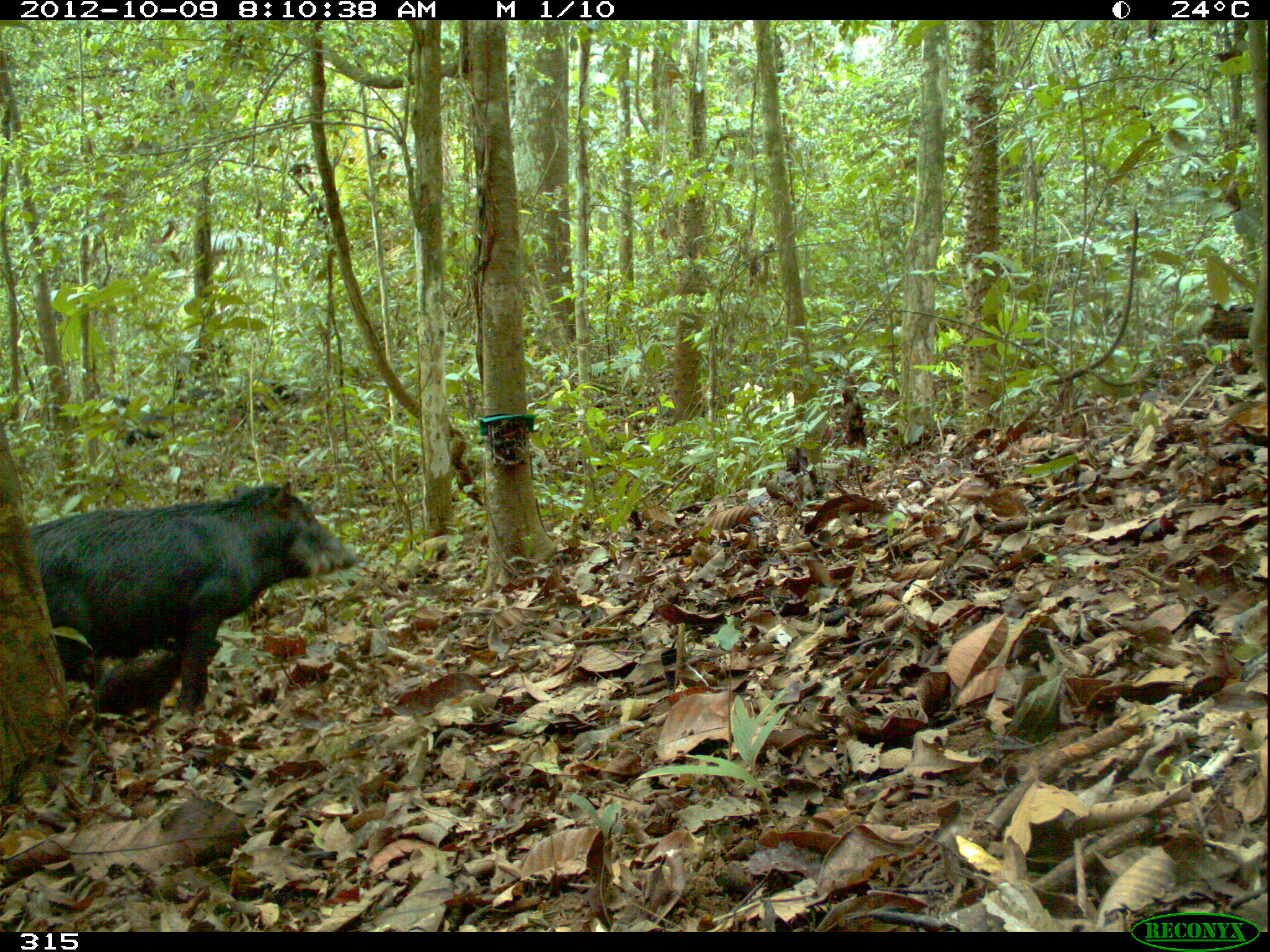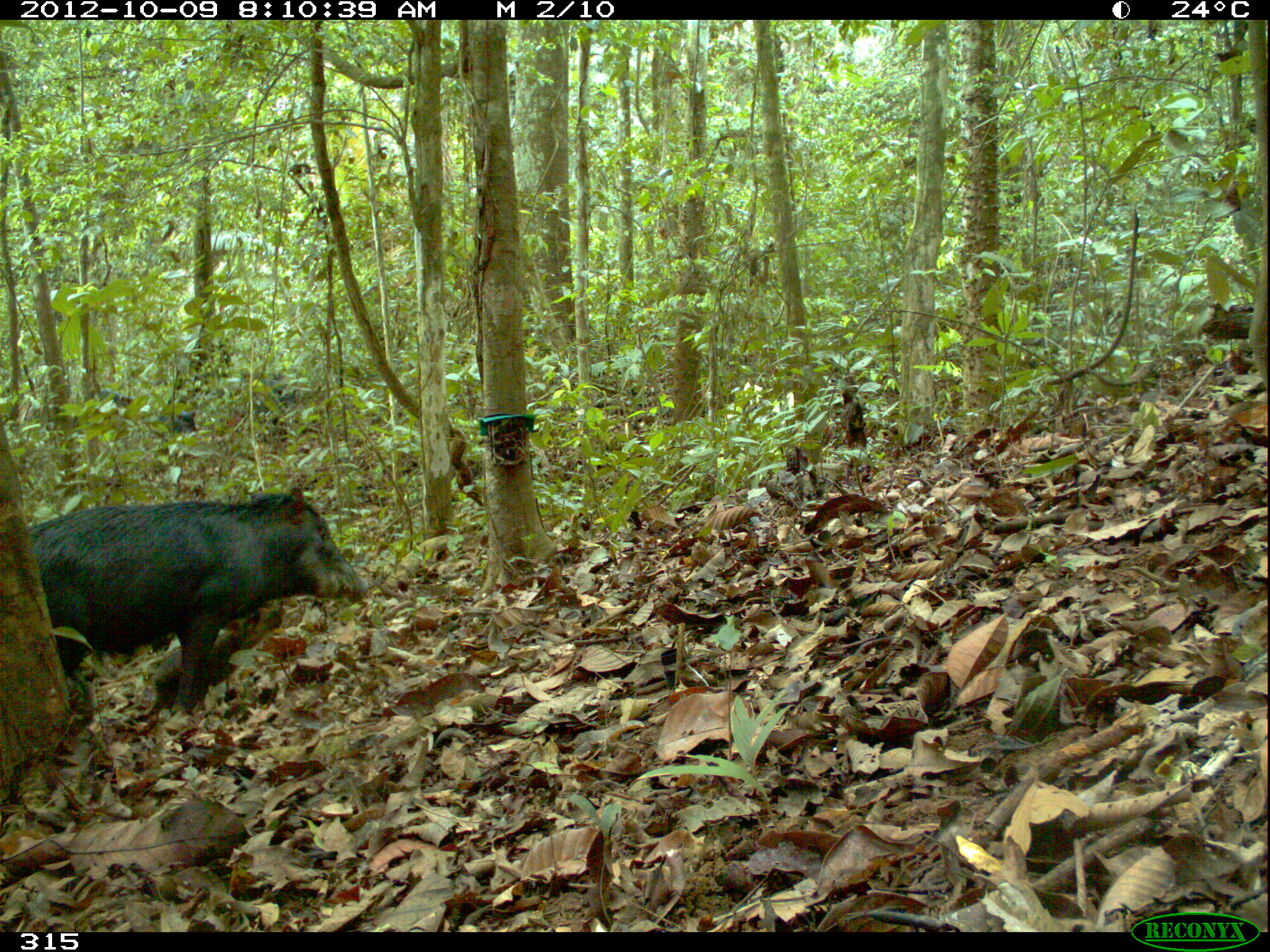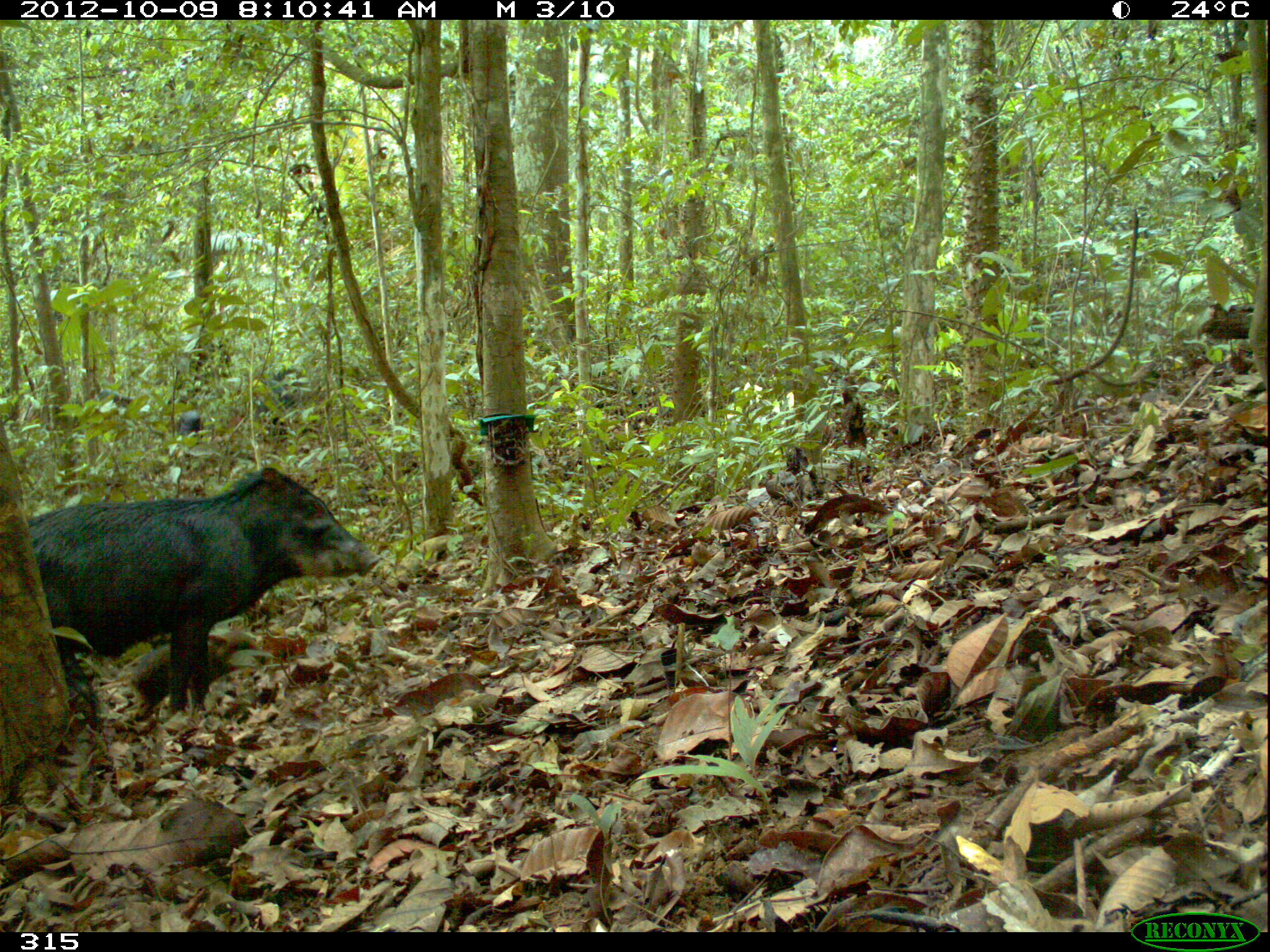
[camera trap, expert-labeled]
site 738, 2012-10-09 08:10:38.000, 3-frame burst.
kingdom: Animalia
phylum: Chordata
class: Mammalia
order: Artiodactyla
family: Tayassuidae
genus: Tayassu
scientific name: Tayassu pecari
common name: white-lipped peccary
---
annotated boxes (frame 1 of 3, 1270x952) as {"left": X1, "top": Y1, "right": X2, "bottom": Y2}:
tayassu pecari: {"left": 27, "top": 478, "right": 359, "bottom": 716}; {"left": 90, "top": 637, "right": 222, "bottom": 722}; {"left": 97, "top": 384, "right": 178, "bottom": 448}; {"left": 215, "top": 375, "right": 304, "bottom": 422}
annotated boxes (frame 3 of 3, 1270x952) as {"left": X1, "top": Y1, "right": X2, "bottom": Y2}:
tayassu pecari: {"left": 27, "top": 463, "right": 381, "bottom": 715}; {"left": 125, "top": 622, "right": 265, "bottom": 724}; {"left": 240, "top": 363, "right": 322, "bottom": 441}; {"left": 71, "top": 388, "right": 134, "bottom": 408}; {"left": 173, "top": 409, "right": 209, "bottom": 444}